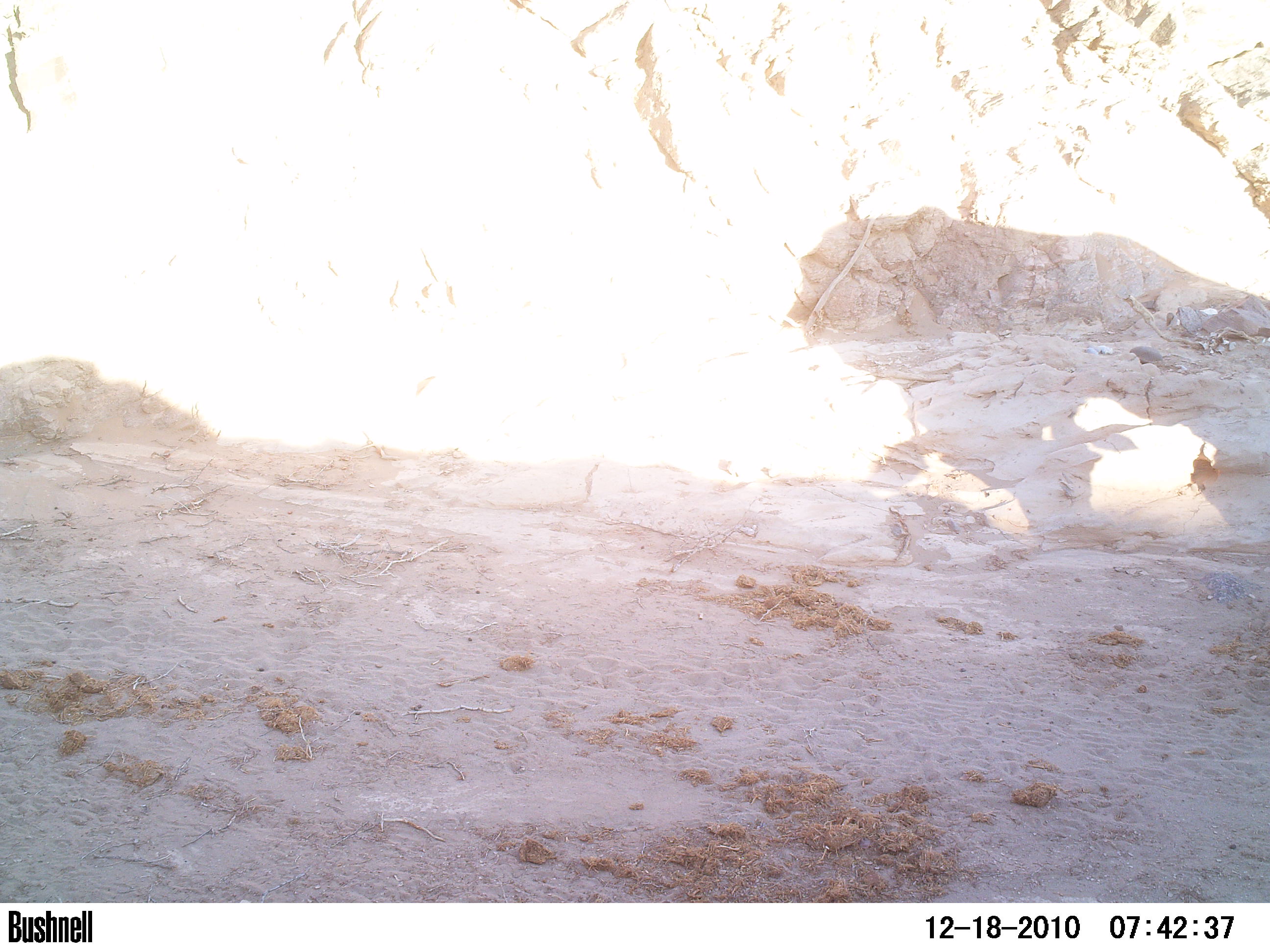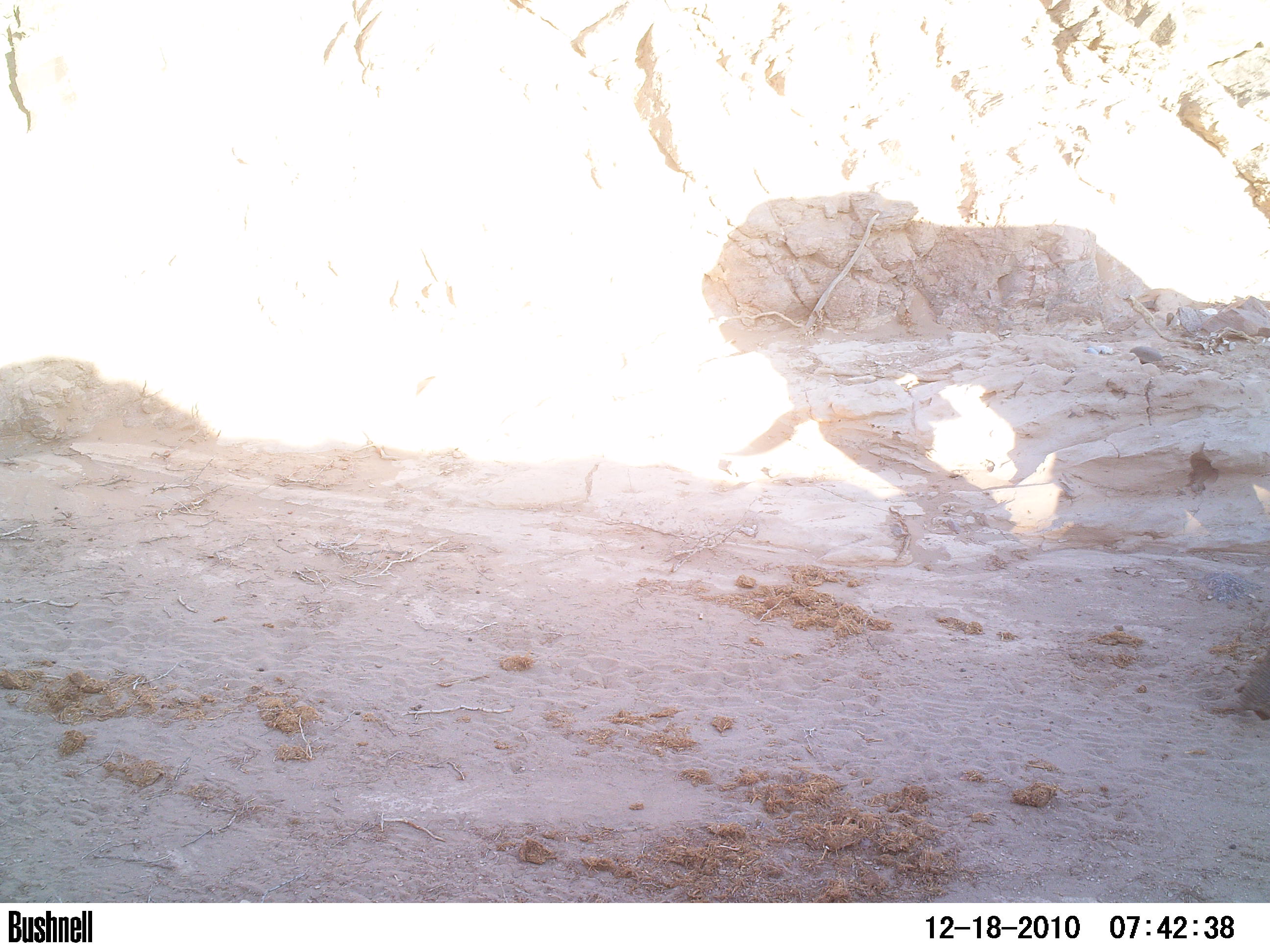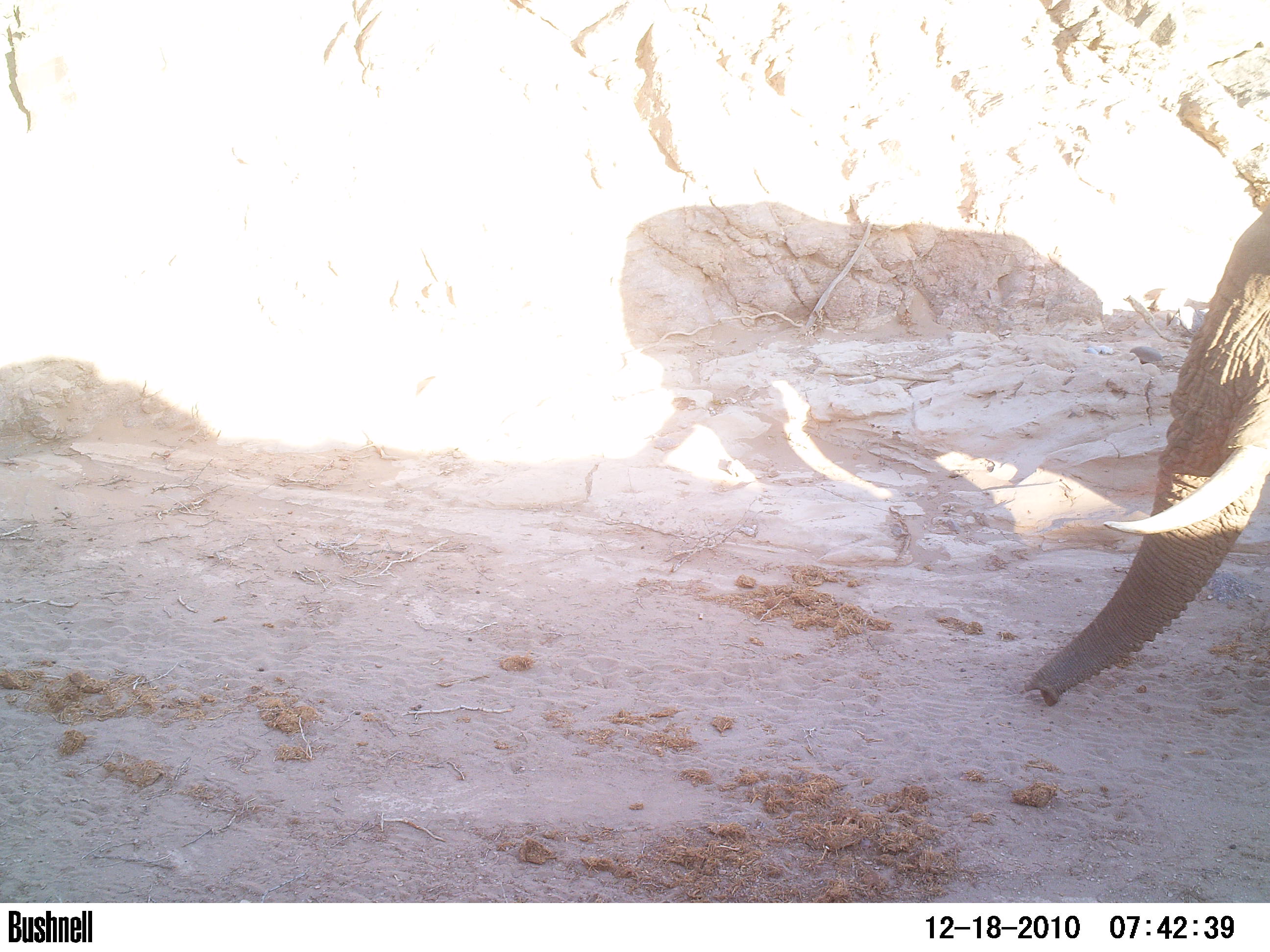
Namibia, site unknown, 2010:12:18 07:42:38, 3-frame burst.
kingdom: Animalia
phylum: Chordata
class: Mammalia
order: Proboscidea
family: Elephantidae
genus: Loxodonta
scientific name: Loxodonta africana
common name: african elephant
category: loxodanta africana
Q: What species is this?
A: Loxodanta africana (african elephant) (Loxodonta africana).